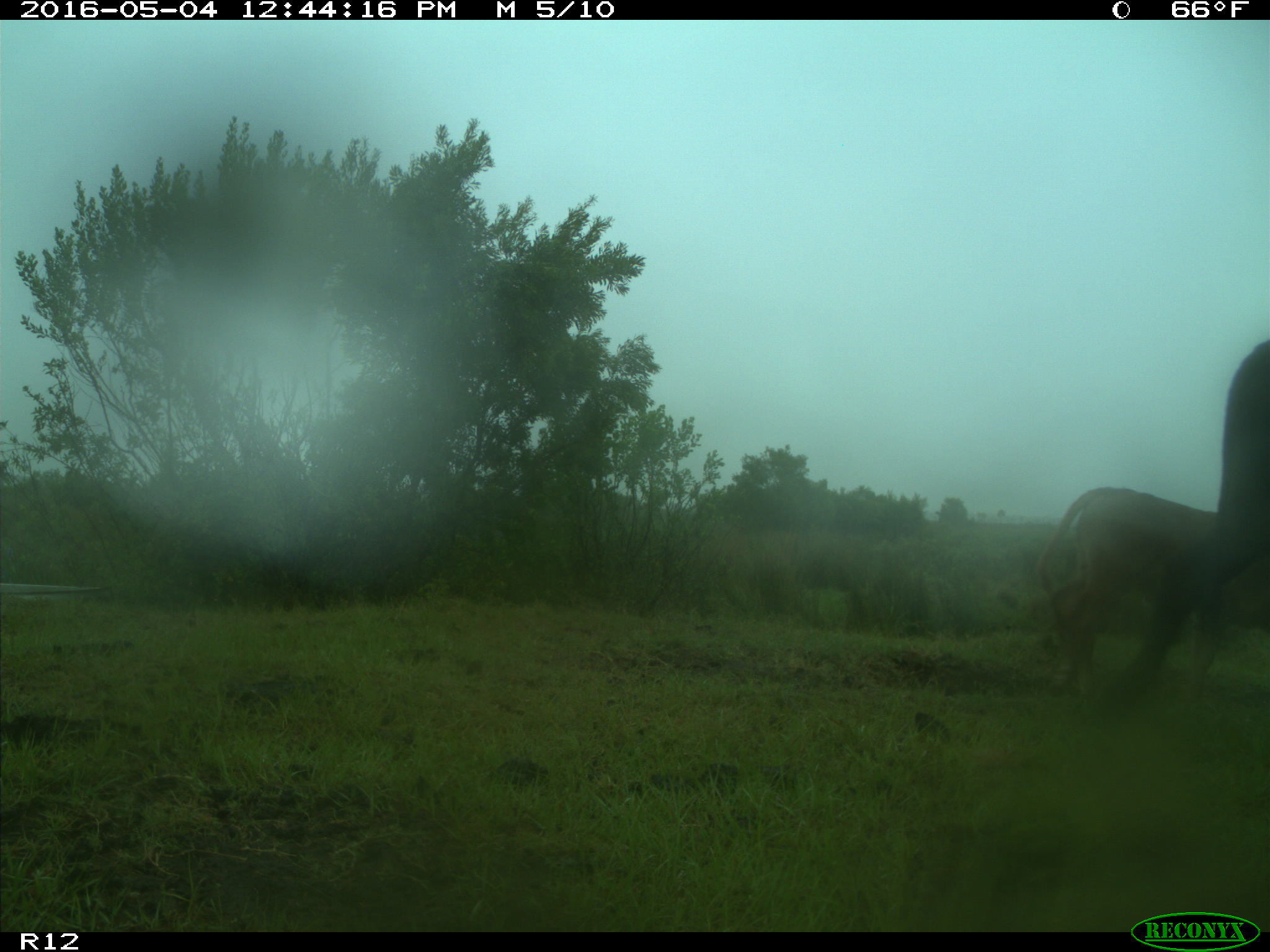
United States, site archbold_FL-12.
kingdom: Animalia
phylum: Chordata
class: Mammalia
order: Artiodactyla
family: Bovidae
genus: Bos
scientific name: Bos taurus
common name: domestic cow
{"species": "Bos taurus (domestic cow)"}